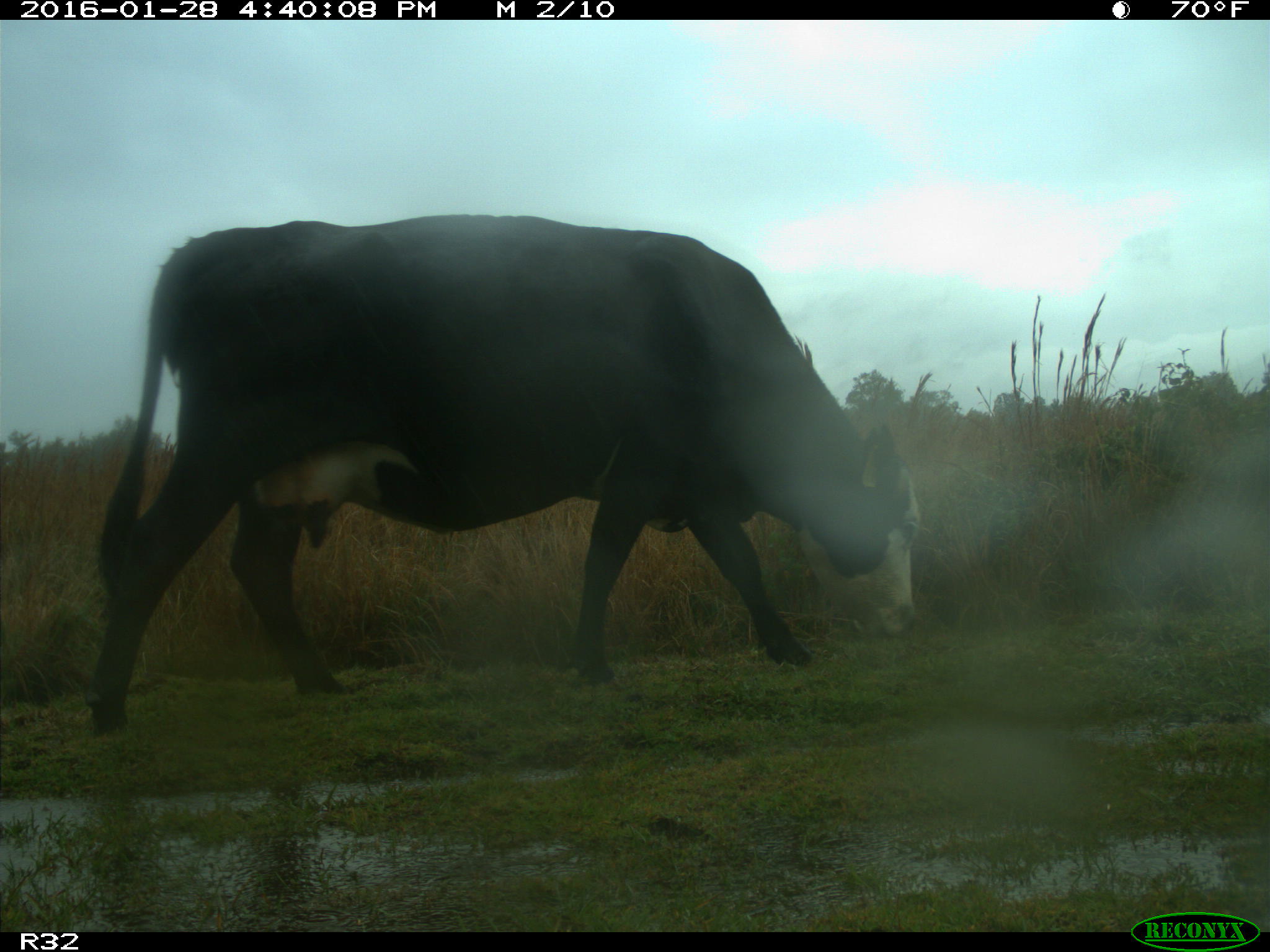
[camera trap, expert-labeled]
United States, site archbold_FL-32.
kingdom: Animalia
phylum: Chordata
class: Mammalia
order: Artiodactyla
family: Bovidae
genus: Bos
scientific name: Bos taurus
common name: domestic cow